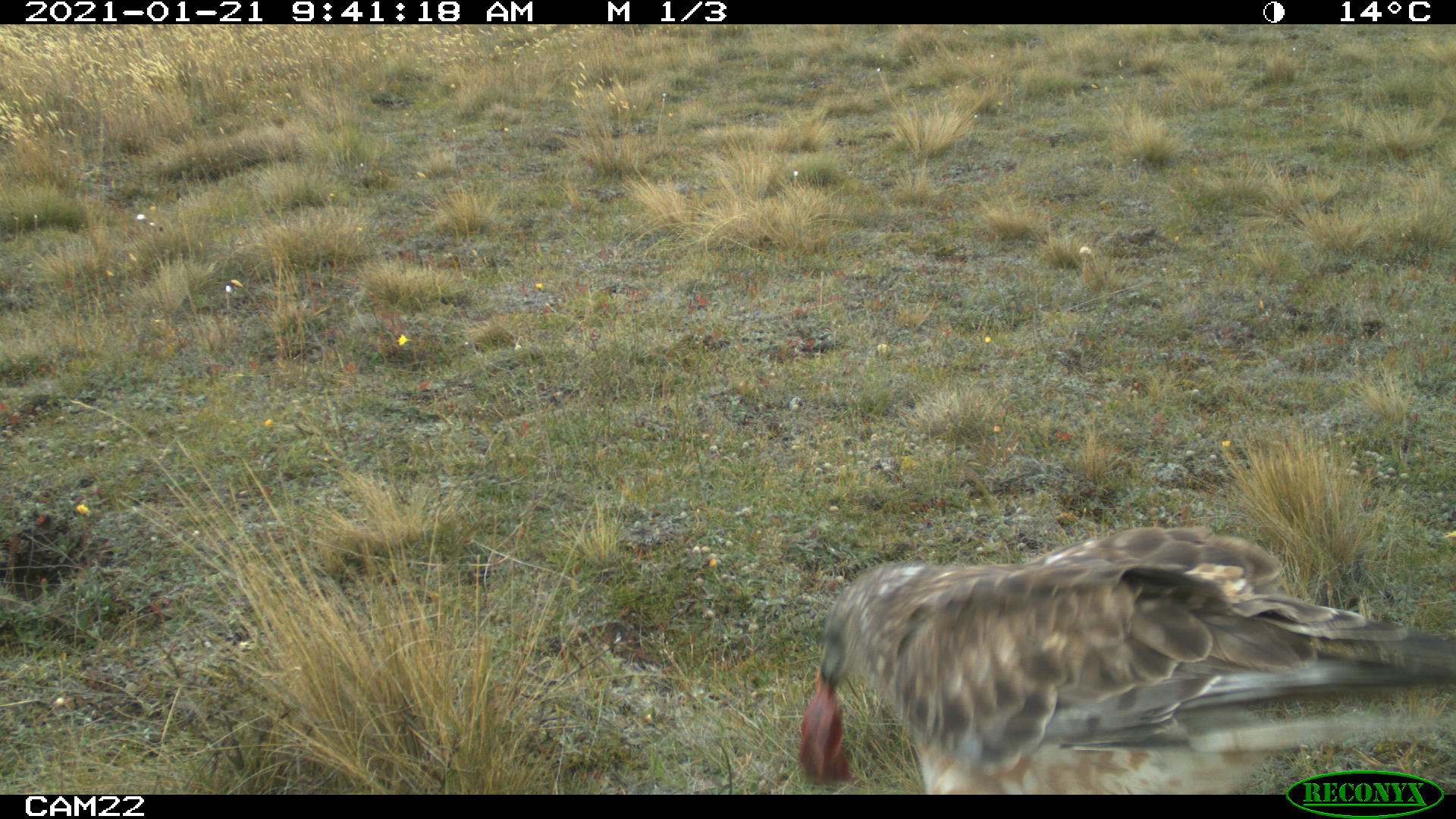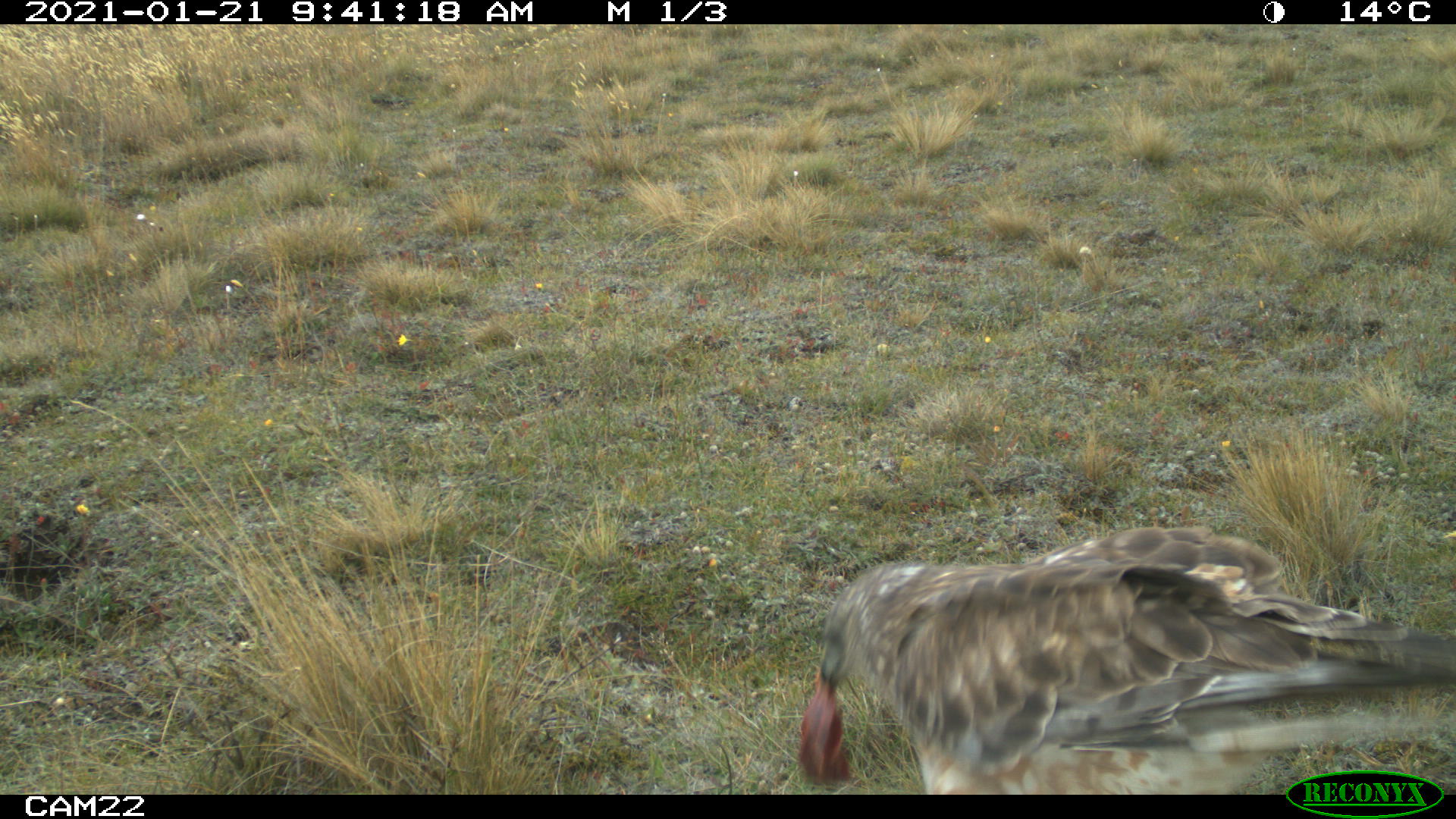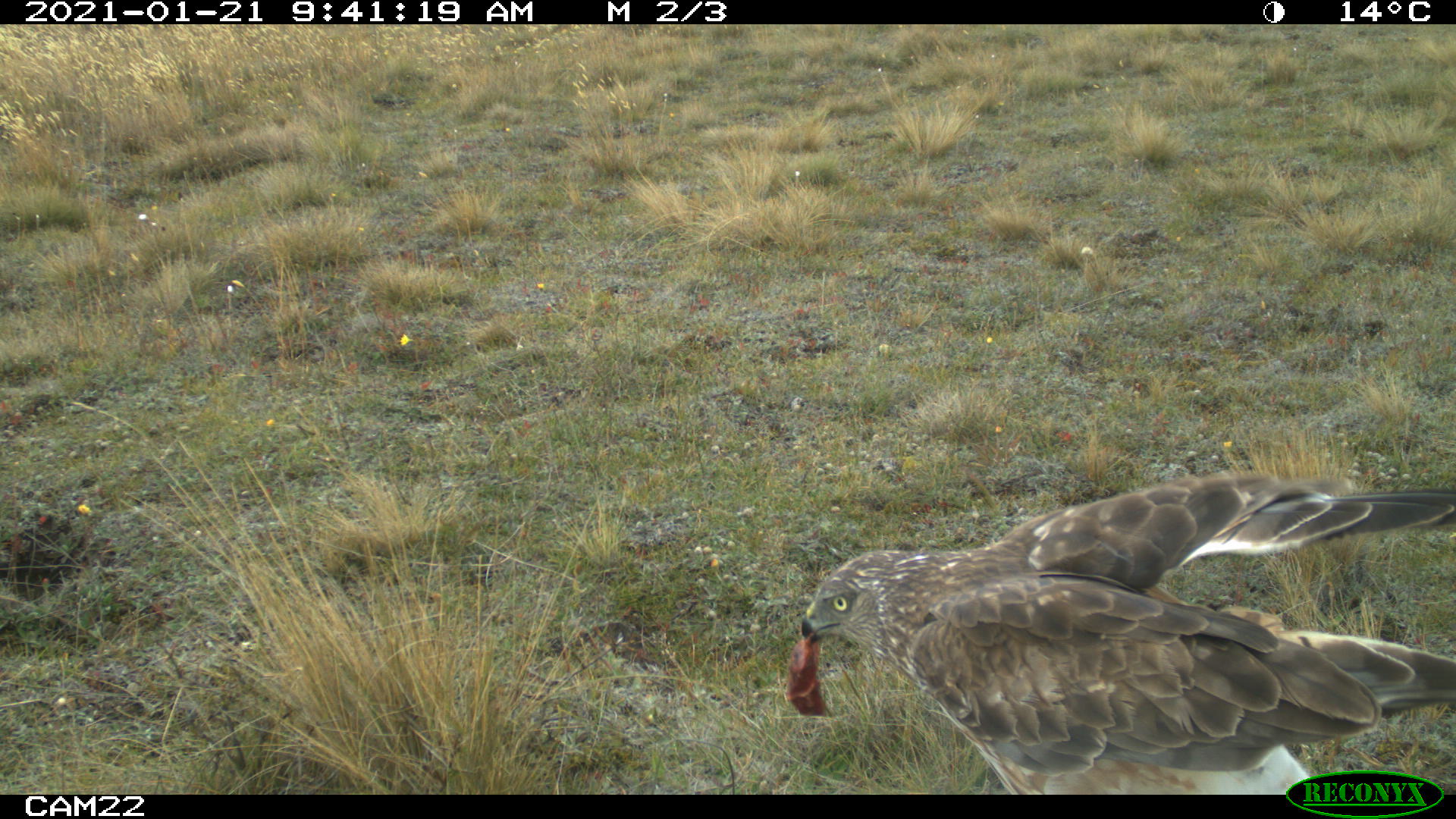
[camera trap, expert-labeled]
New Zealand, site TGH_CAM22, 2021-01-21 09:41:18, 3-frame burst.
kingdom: Animalia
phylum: Chordata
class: Aves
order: Accipitriformes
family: Accipitridae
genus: Circus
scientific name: Circus approximans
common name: swamp harrier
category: harrier